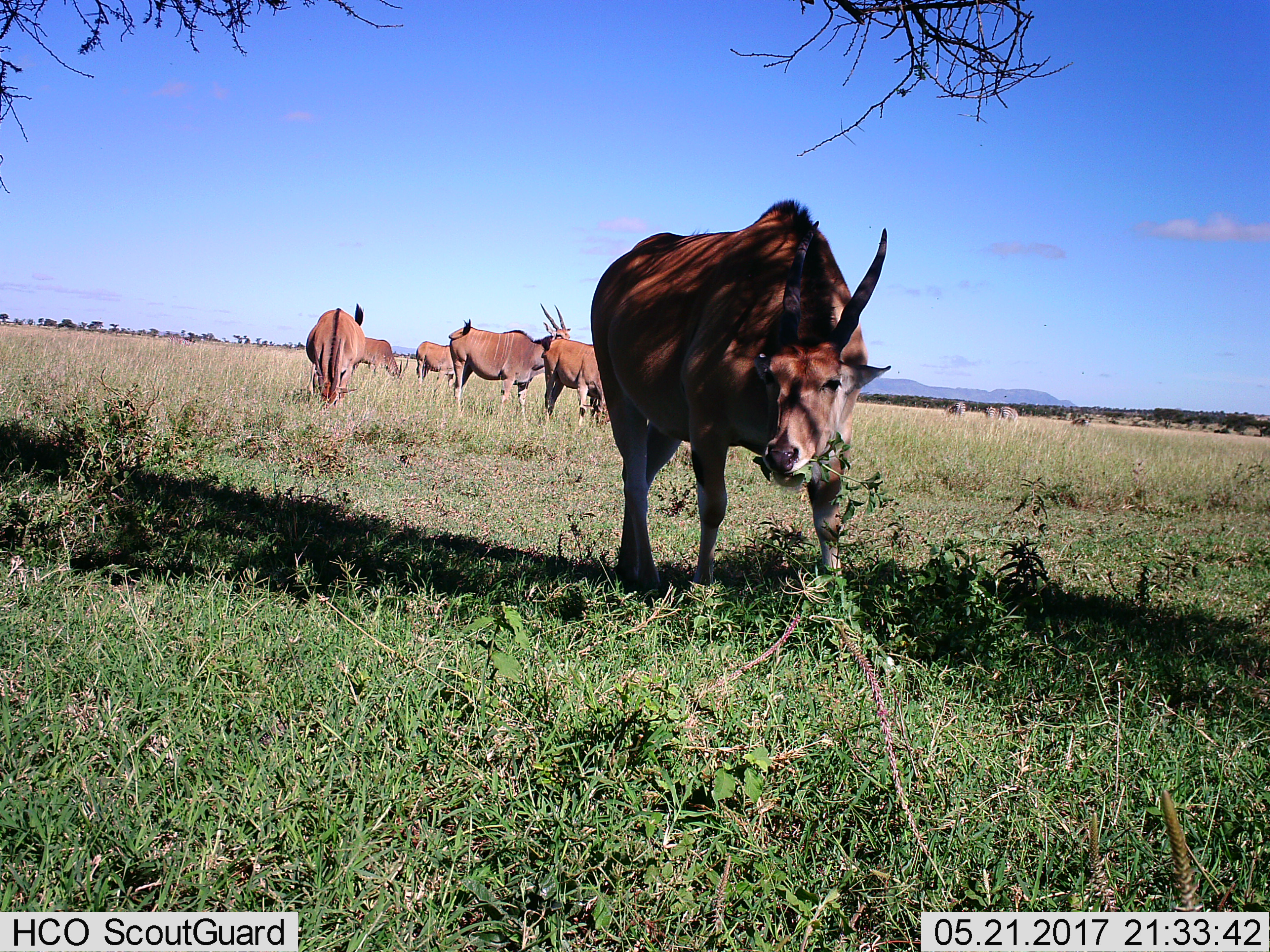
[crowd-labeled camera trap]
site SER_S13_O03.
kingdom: Animalia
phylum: Chordata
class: Mammalia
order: Artiodactyla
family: Bovidae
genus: Tragelaphus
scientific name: Tragelaphus oryx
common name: eland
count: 6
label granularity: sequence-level